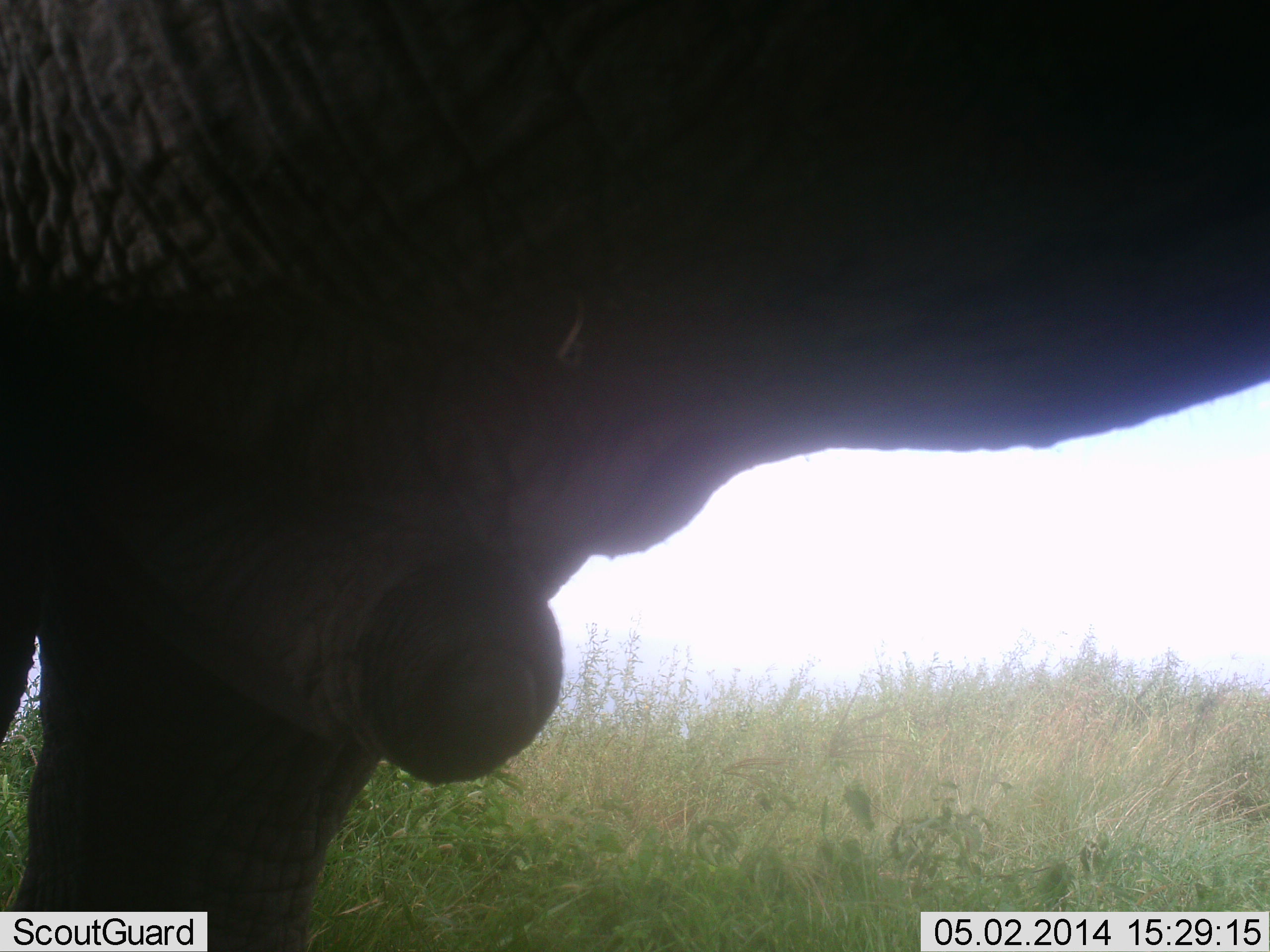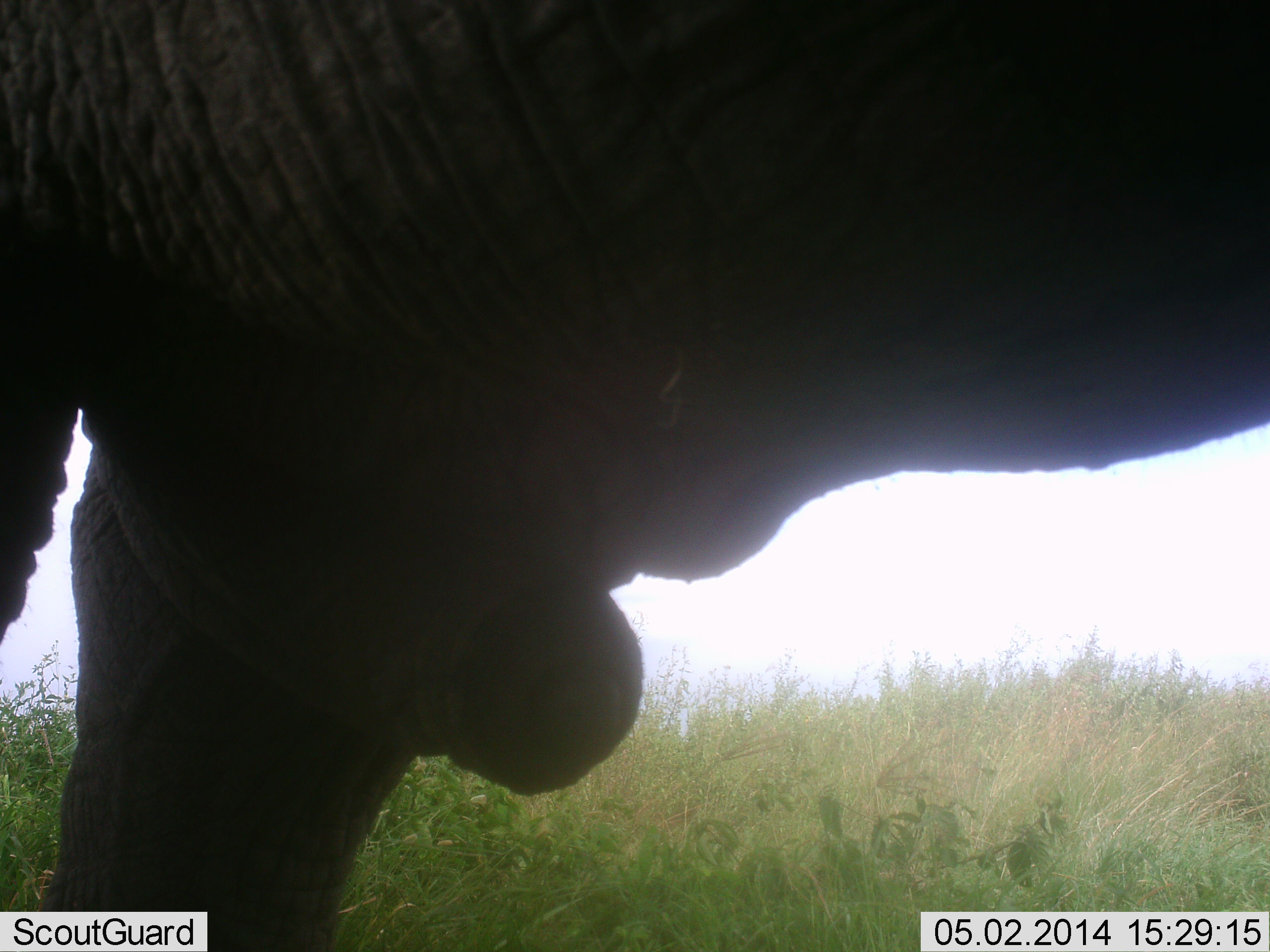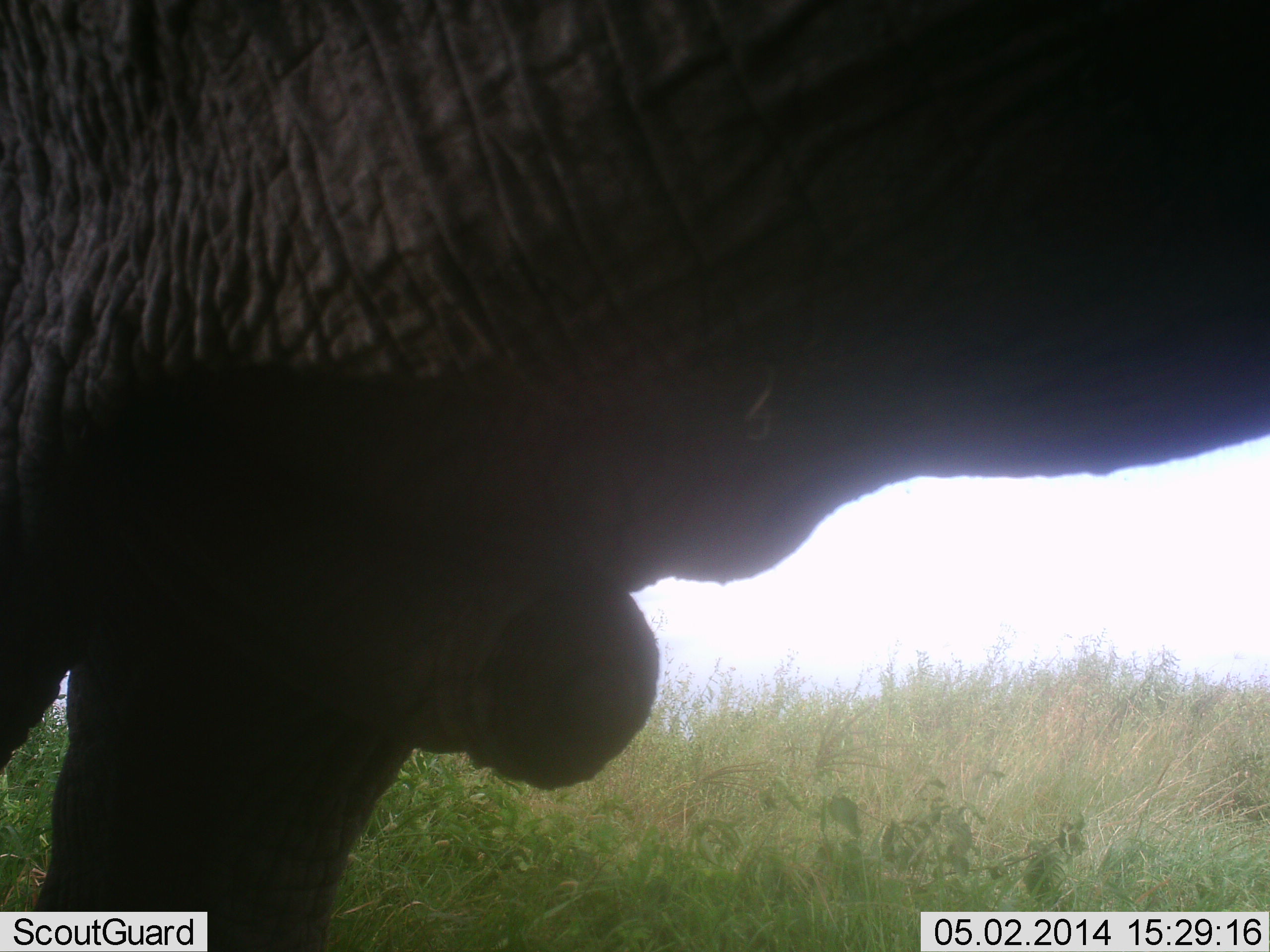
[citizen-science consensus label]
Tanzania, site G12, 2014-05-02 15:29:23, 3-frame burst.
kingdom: Animalia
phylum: Chordata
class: Mammalia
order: Proboscidea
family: Elephantidae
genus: Loxodonta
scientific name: Loxodonta africana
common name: african bush elephant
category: elephant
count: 1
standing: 100%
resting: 0%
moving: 0%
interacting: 0%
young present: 0%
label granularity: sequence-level